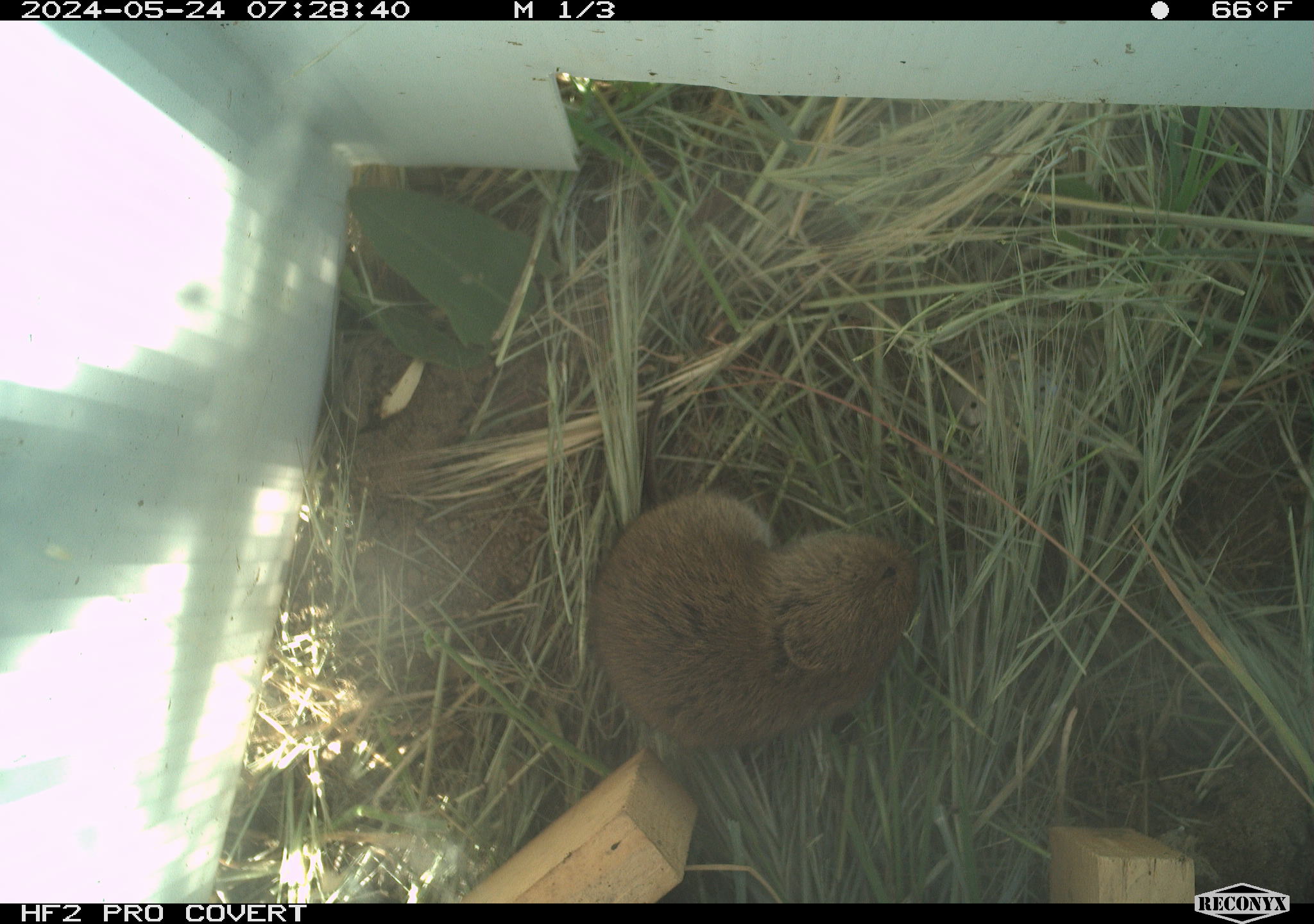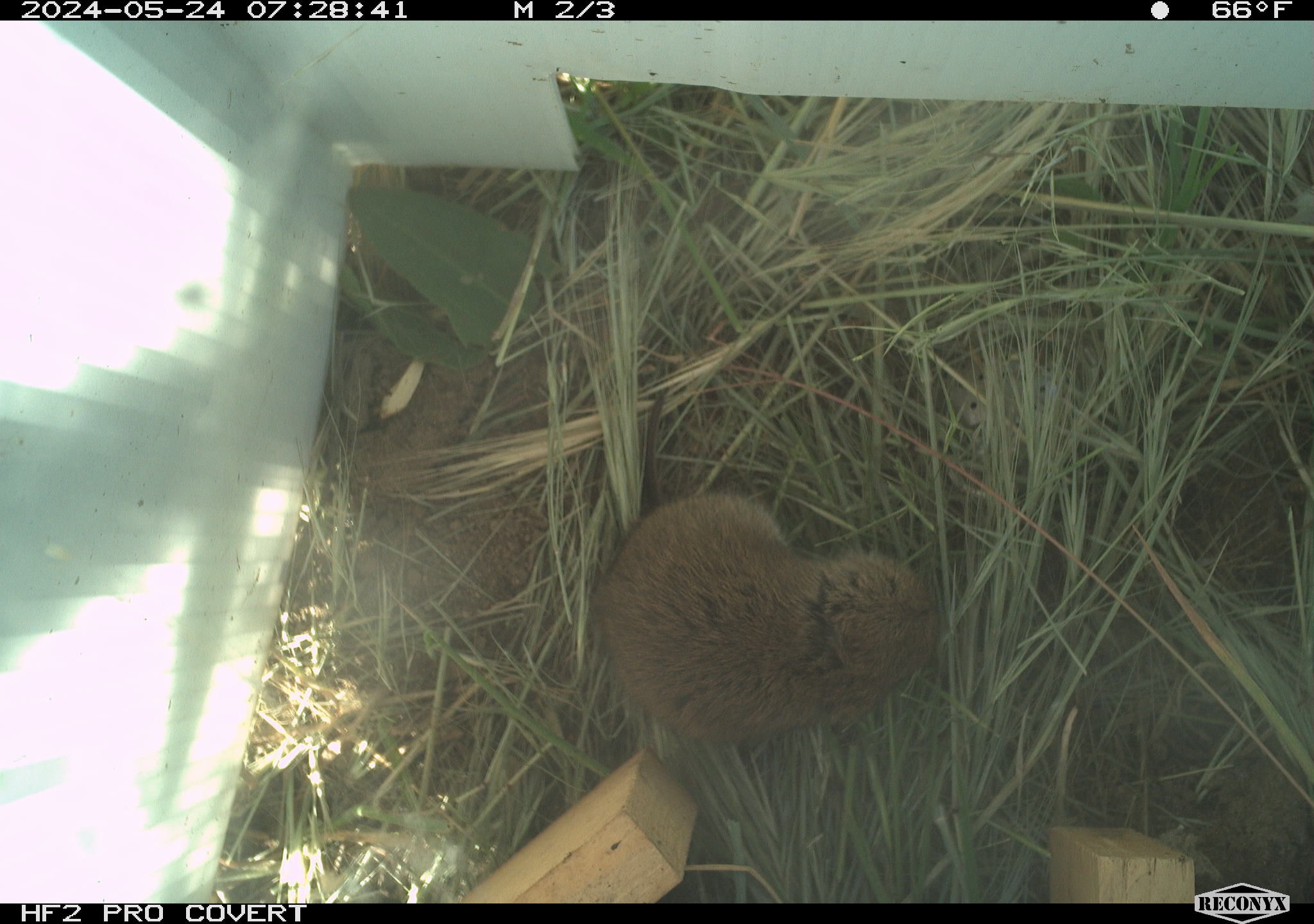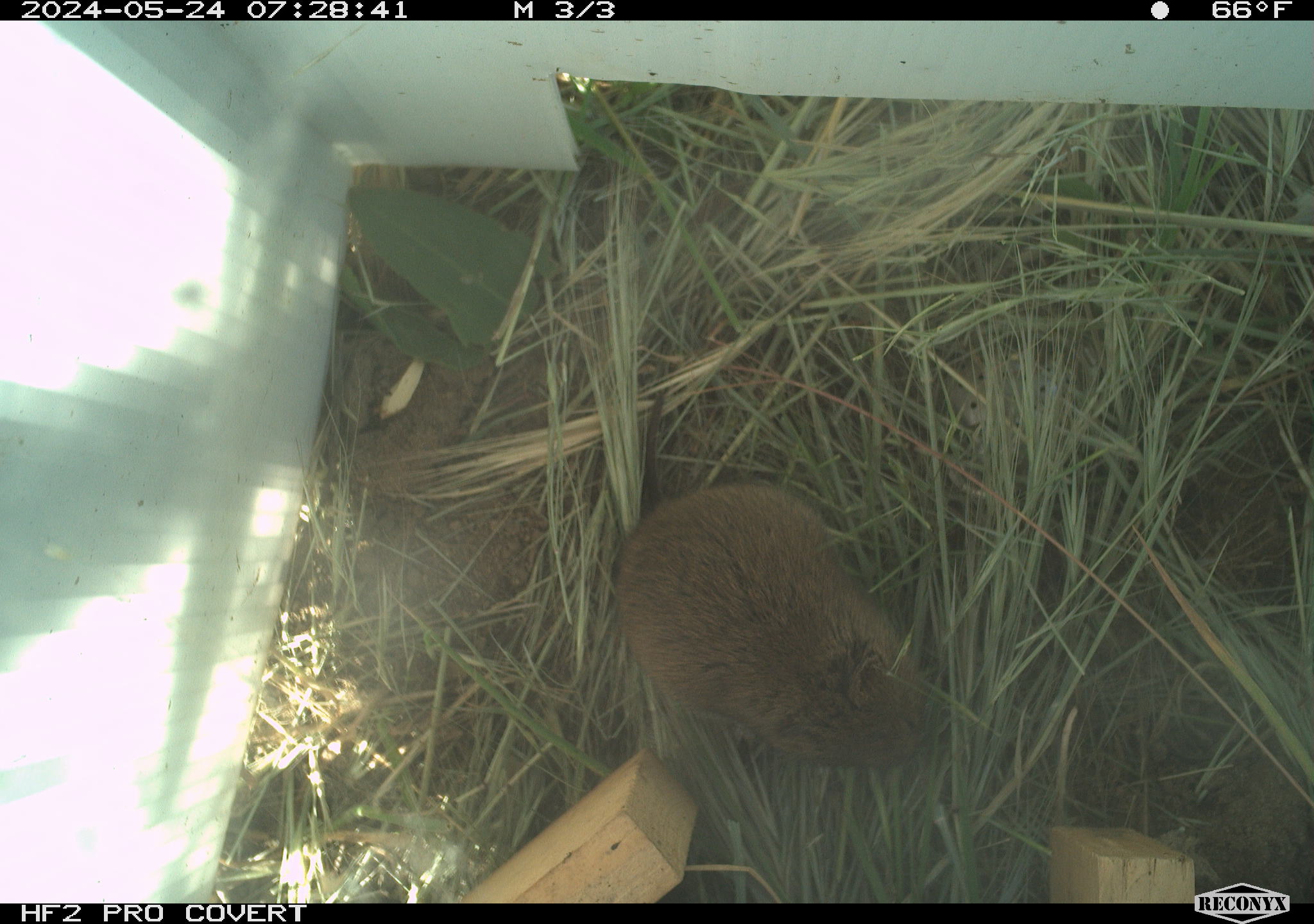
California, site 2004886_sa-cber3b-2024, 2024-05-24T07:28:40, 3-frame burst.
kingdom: Animalia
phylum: Chordata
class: Mammalia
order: Rodentia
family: Cricetidae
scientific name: Arvicolinae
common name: voles, lemmings, and muskrats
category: arvicolinae subfamily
Arvicolinae subfamily (voles, lemmings, and muskrats) (Arvicolinae).